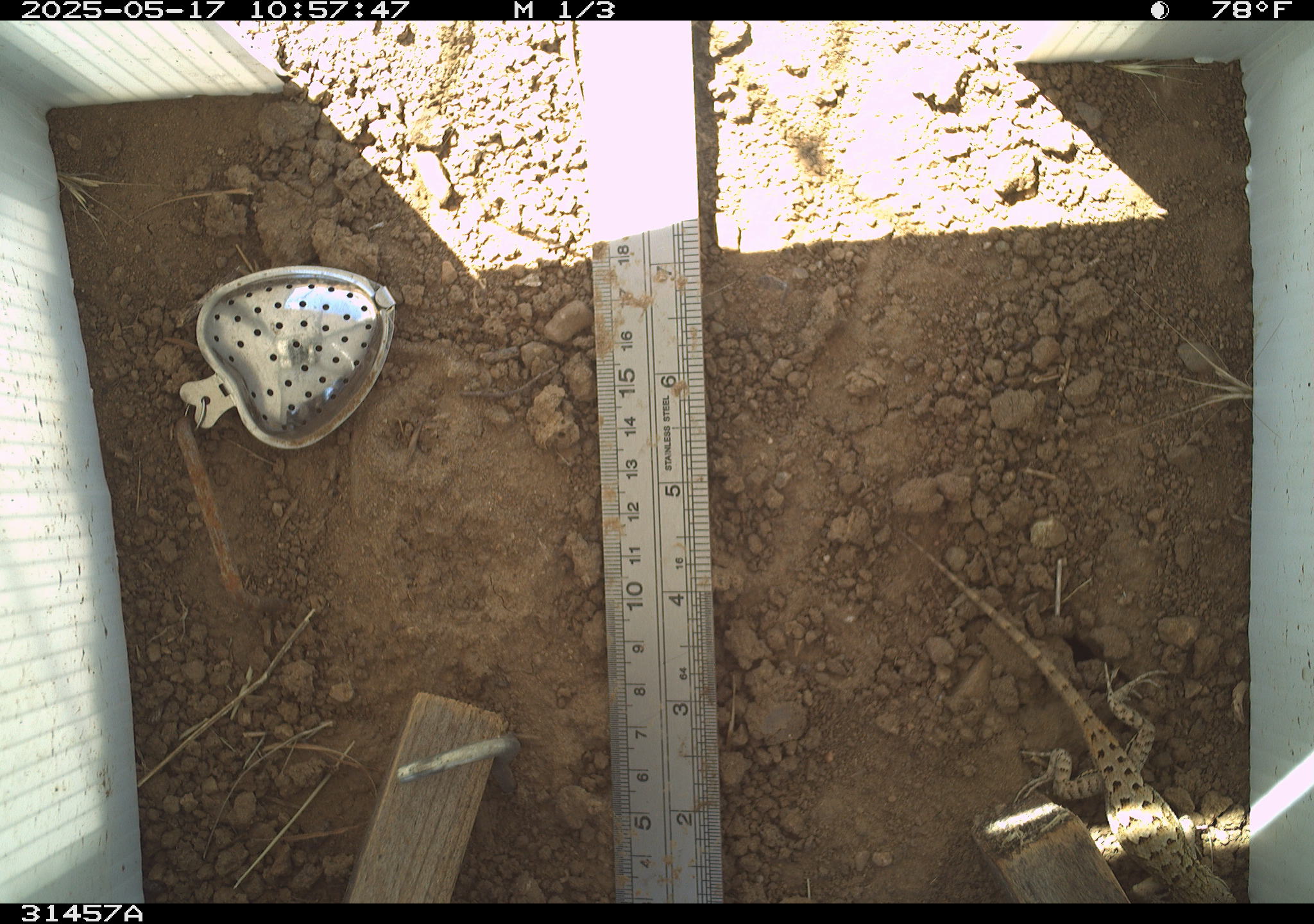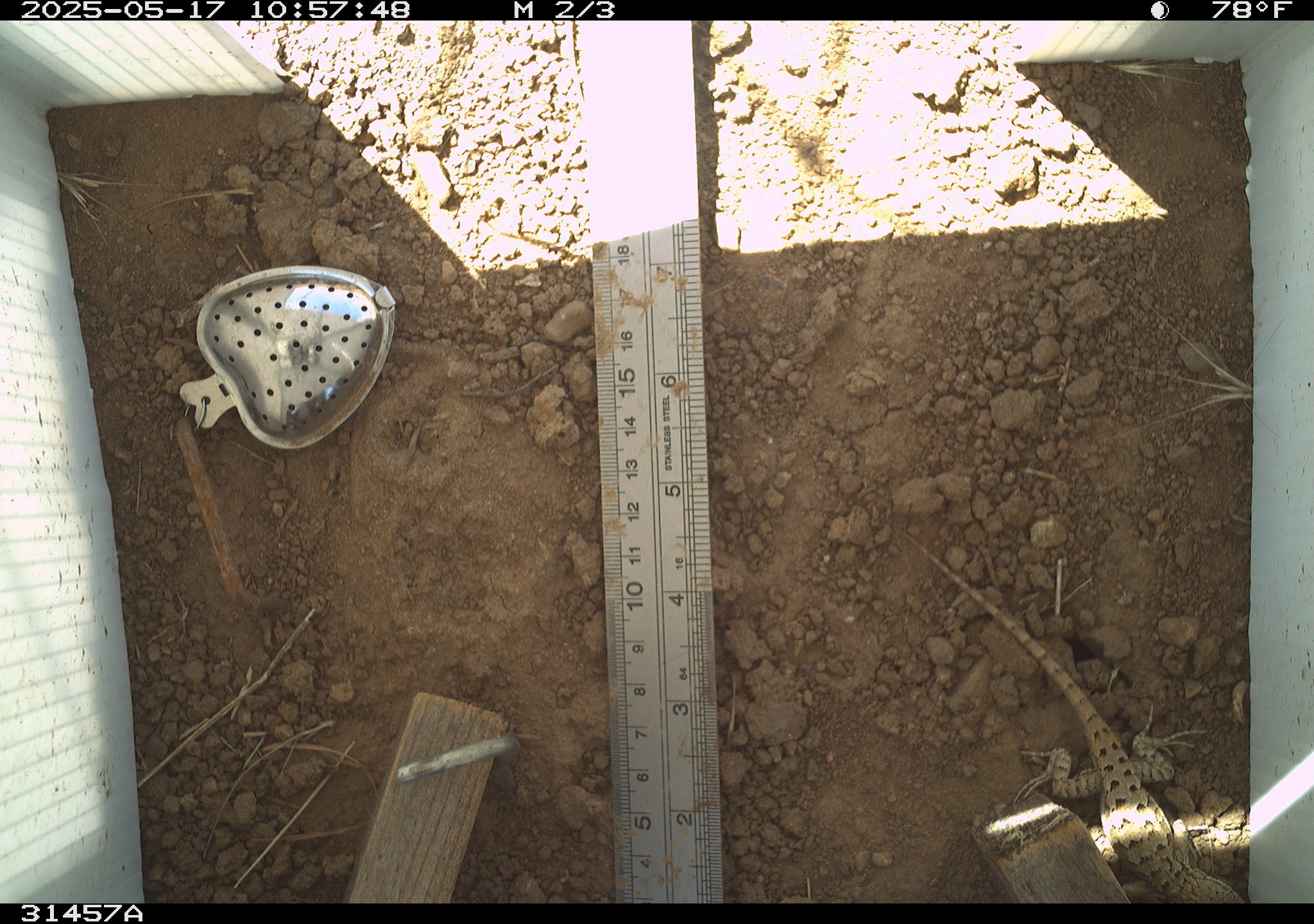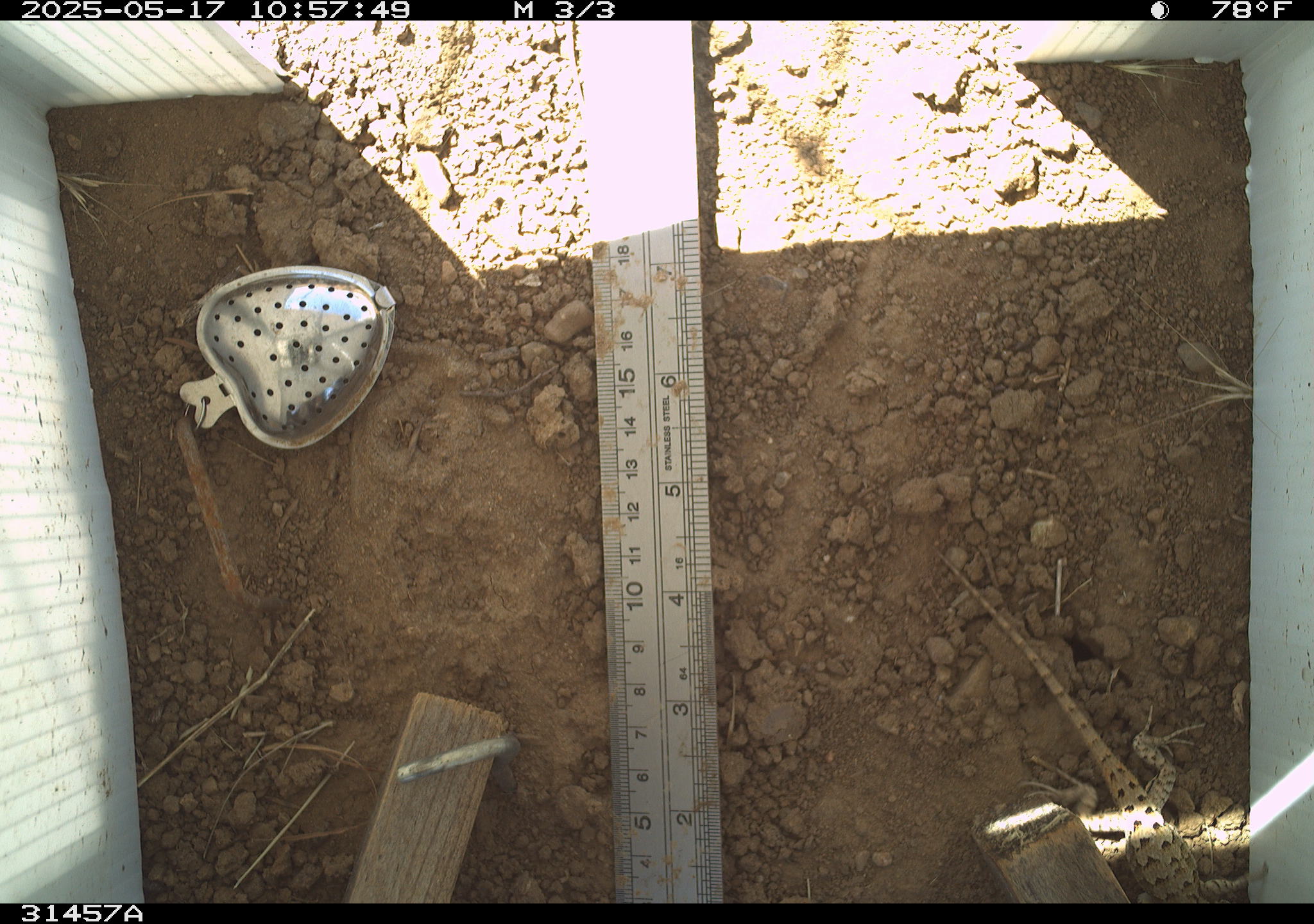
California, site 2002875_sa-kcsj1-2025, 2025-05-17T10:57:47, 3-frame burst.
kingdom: Animalia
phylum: Chordata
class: Reptilia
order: Squamata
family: Phrynosomatidae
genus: Sceloporus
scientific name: Sceloporus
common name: spiny lizards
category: sceloporus species